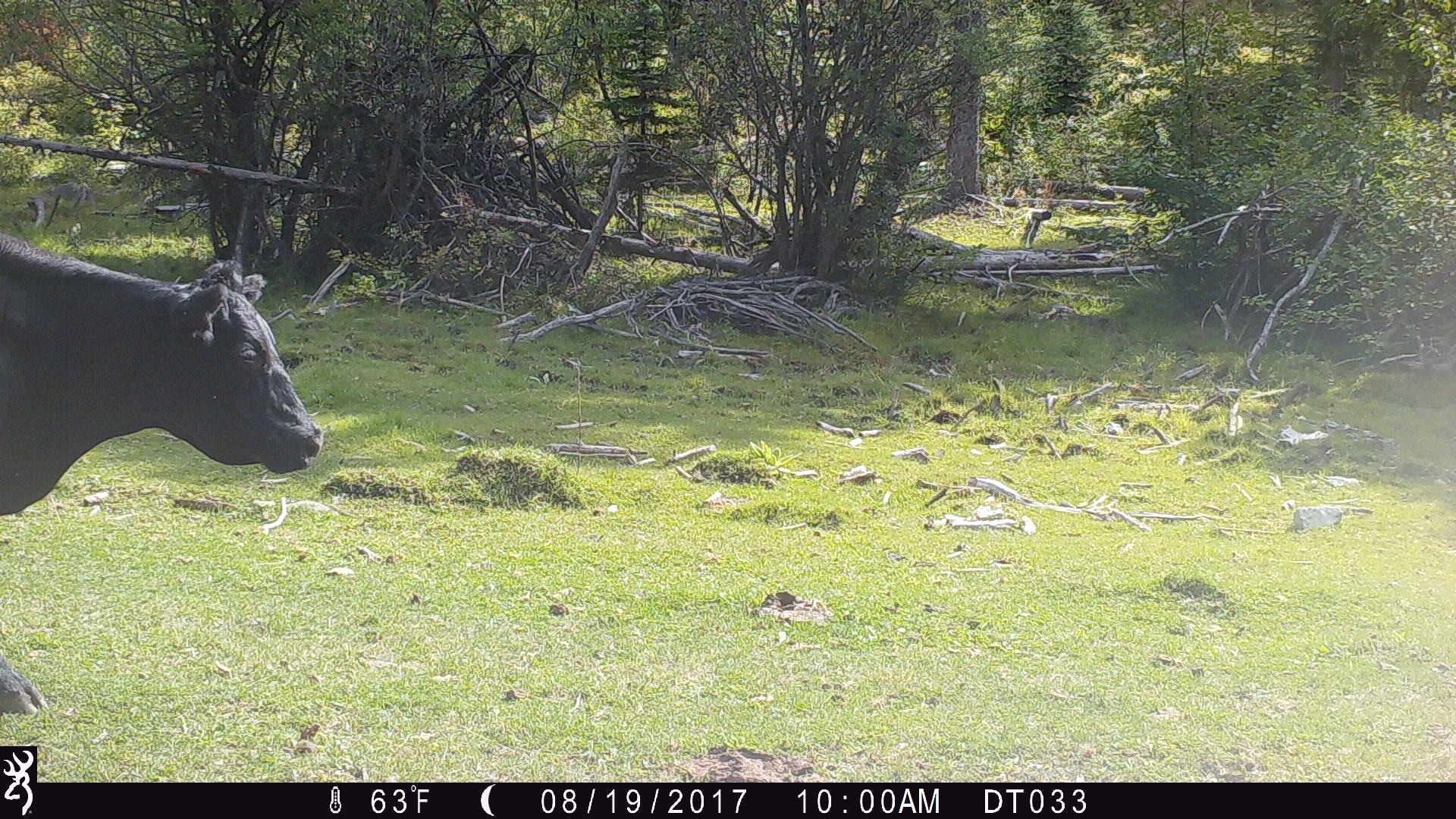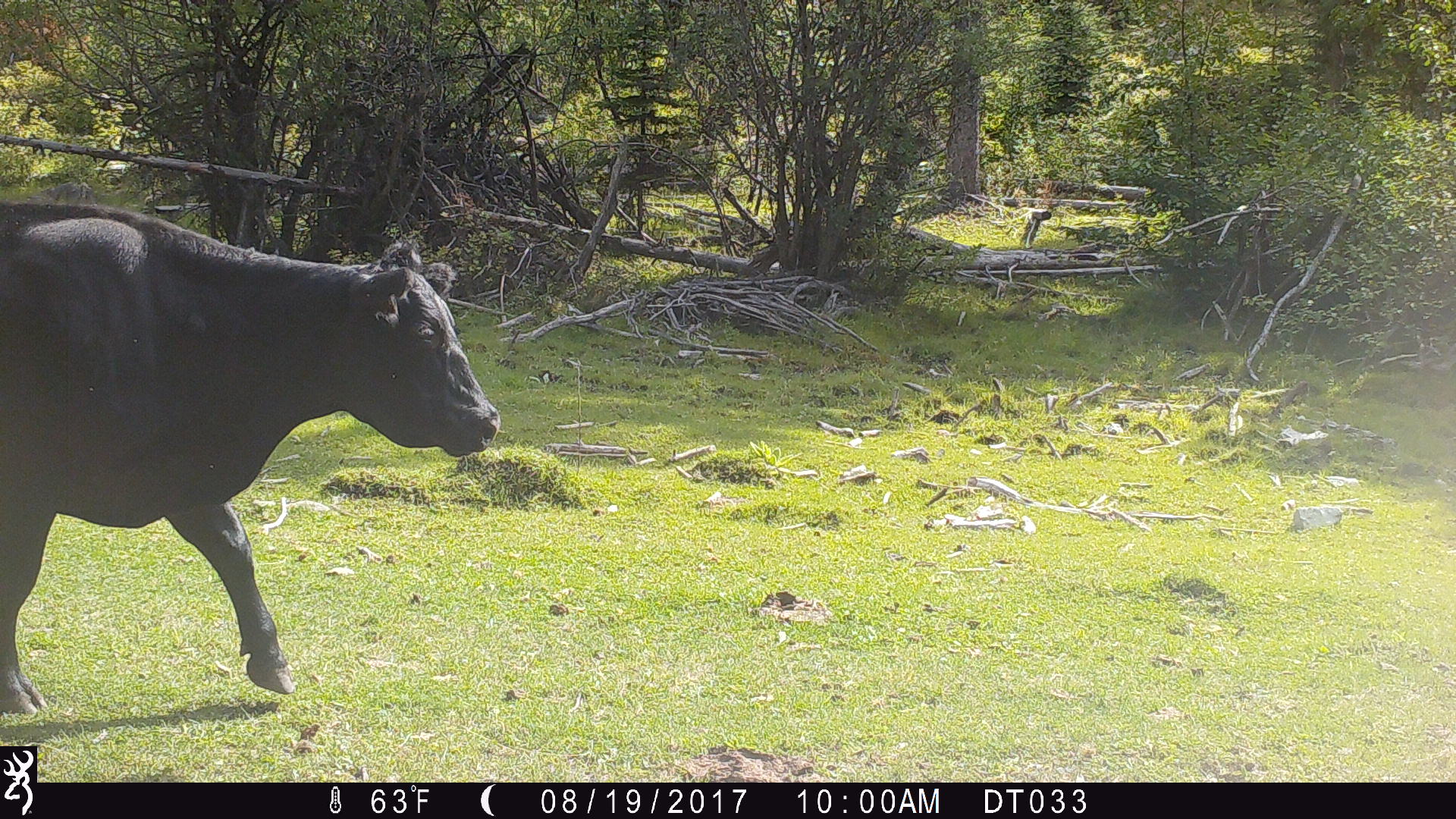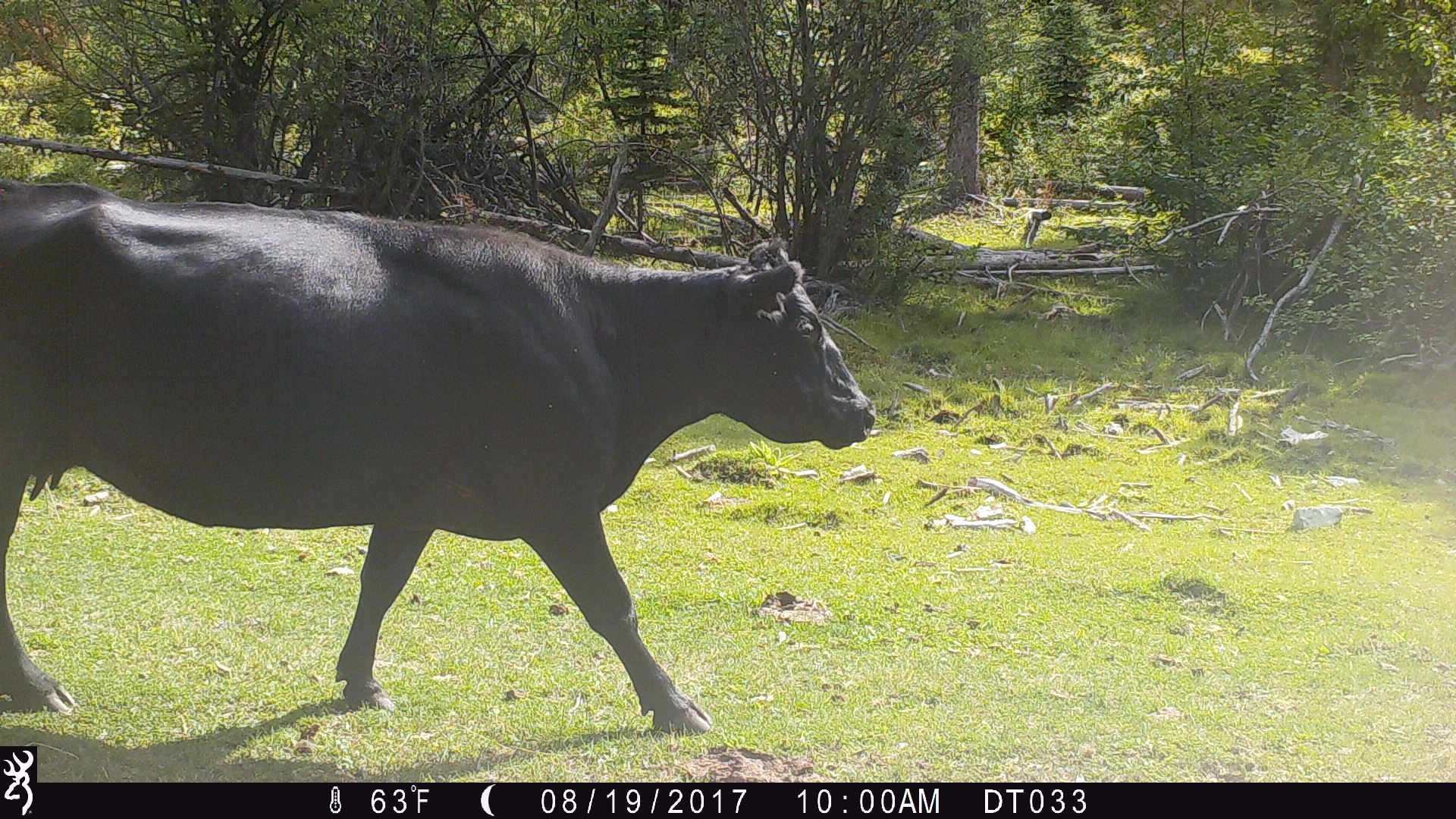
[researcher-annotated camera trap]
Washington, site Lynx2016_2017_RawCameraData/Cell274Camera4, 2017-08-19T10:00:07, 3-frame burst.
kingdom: Animalia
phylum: Chordata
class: Mammalia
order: Artiodactyla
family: Bovidae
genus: Bos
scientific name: Bos taurus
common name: domestic cattle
Domestic cattle (Bos taurus). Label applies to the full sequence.